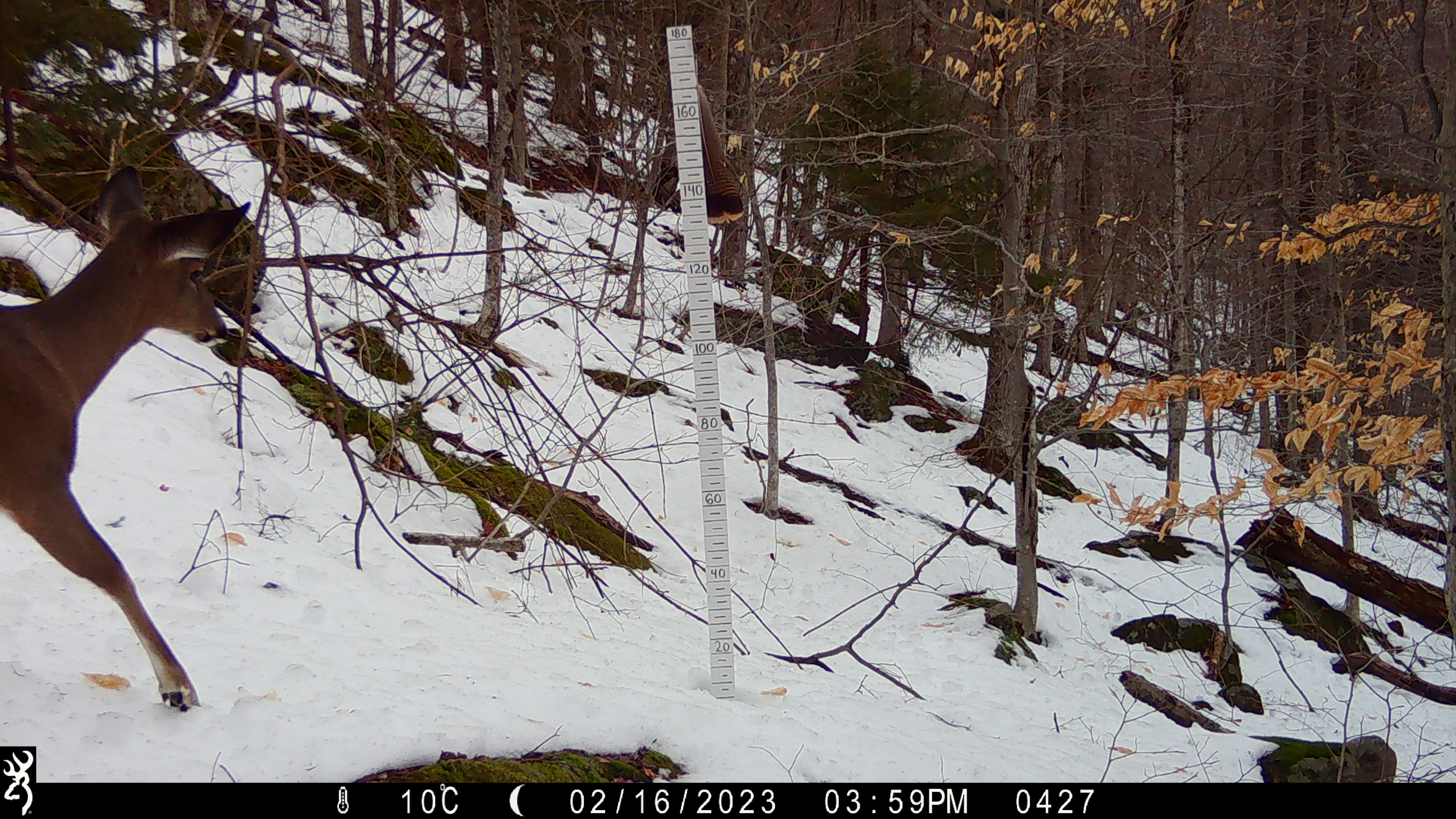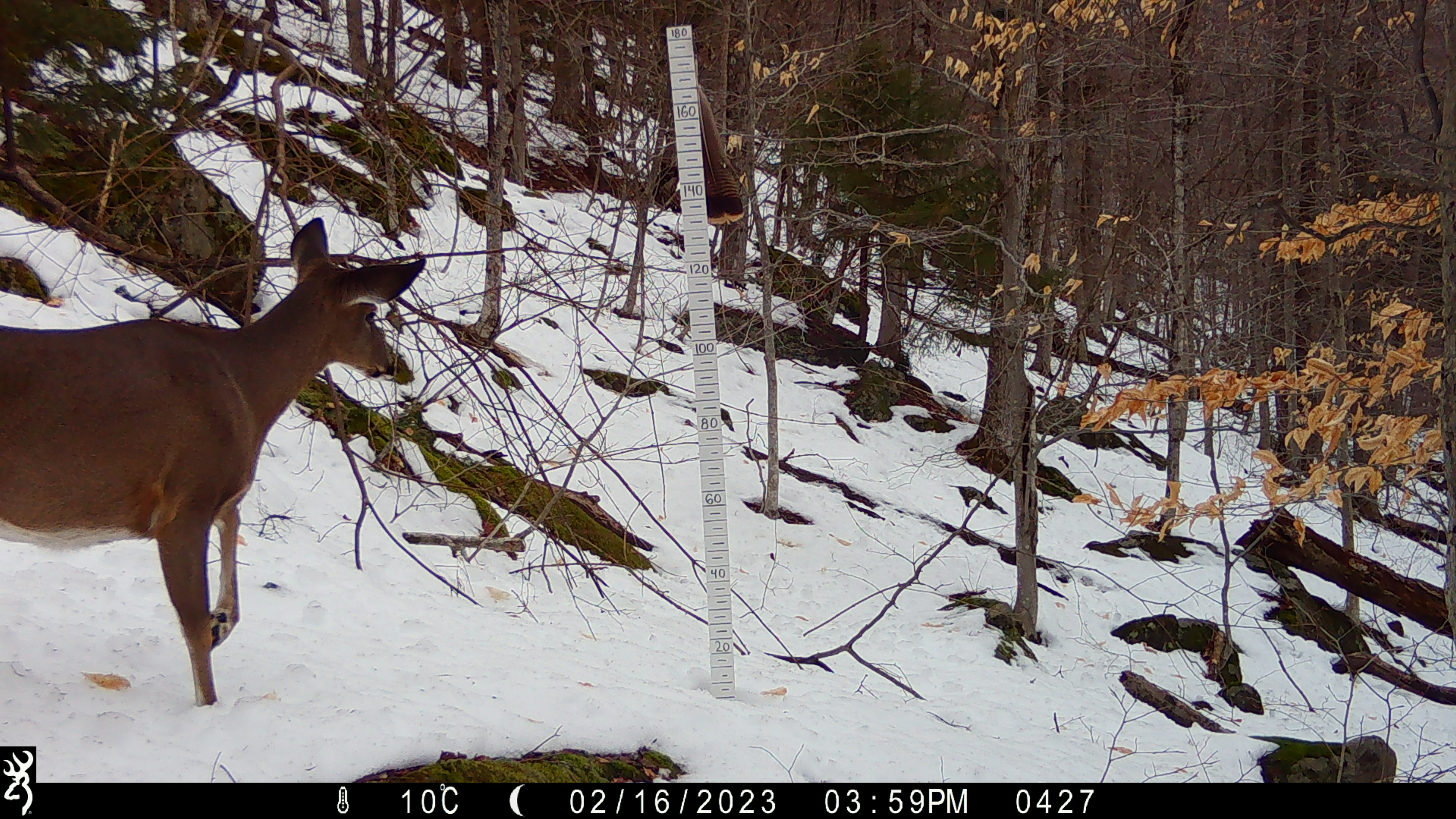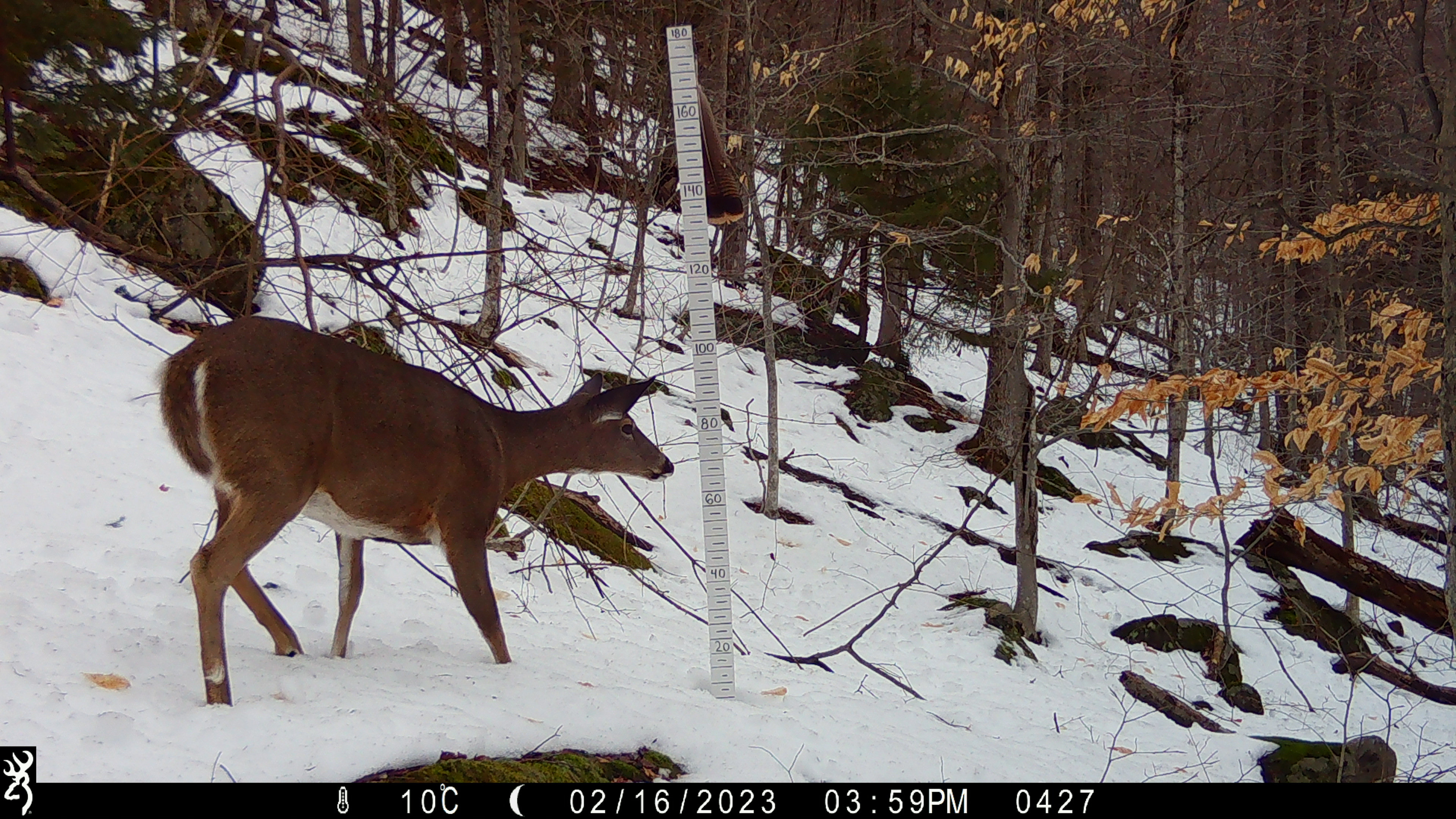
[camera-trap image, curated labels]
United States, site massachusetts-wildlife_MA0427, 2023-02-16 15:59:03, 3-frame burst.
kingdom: Animalia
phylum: Chordata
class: Mammalia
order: Artiodactyla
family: Cervidae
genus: Odocoileus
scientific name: Odocoileus virginianus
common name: white-tailed deer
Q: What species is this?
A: White-tailed deer (Odocoileus virginianus).